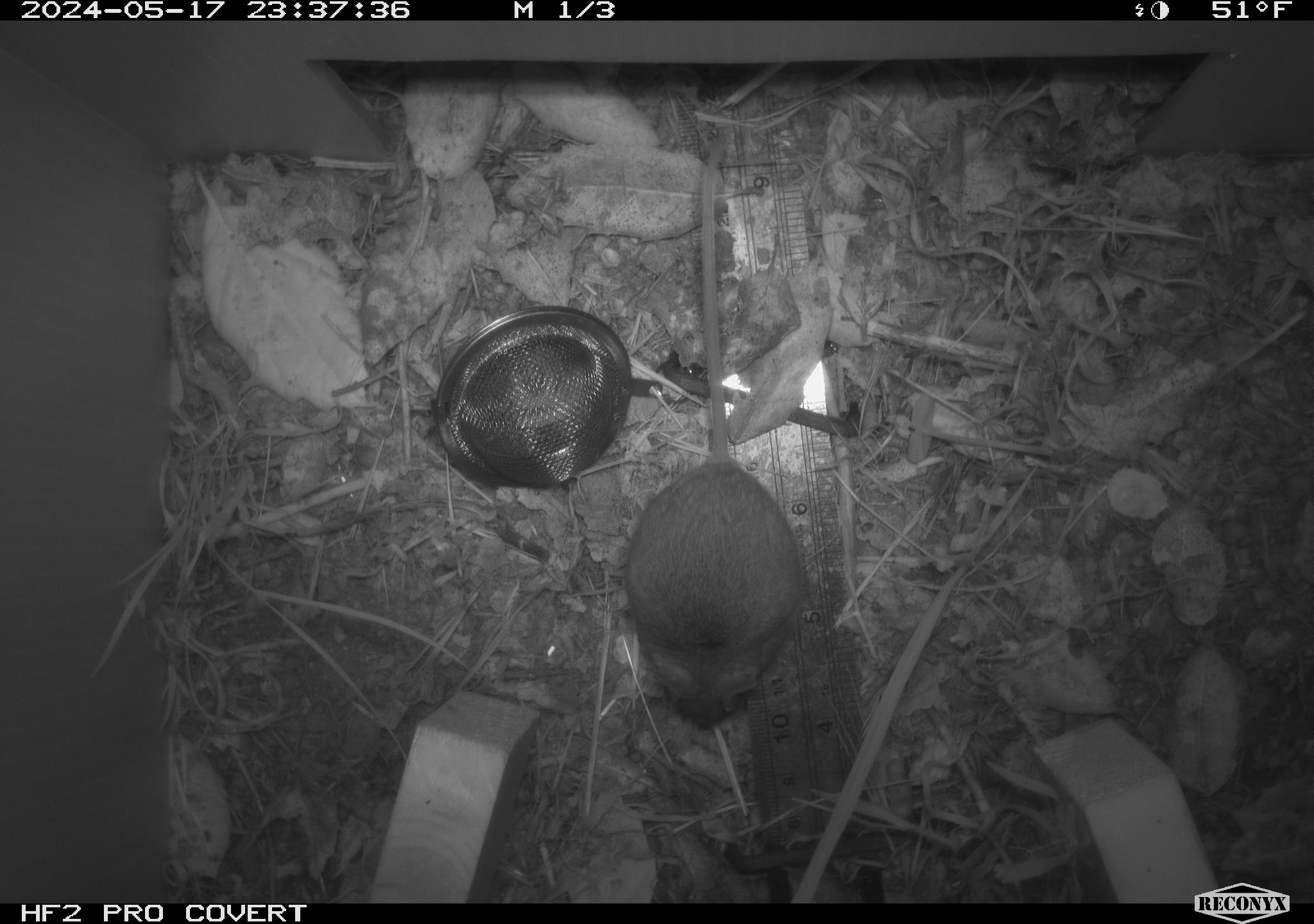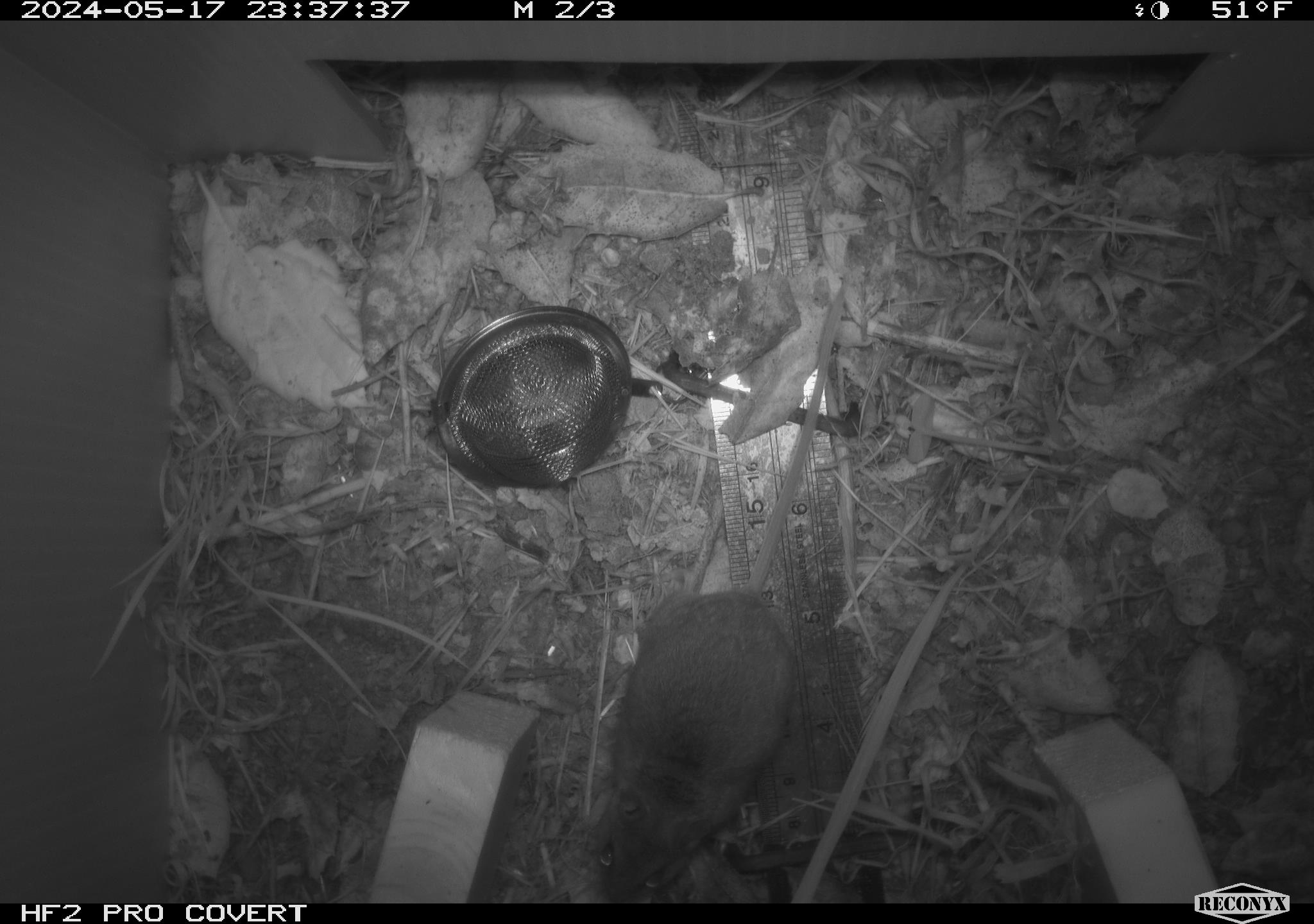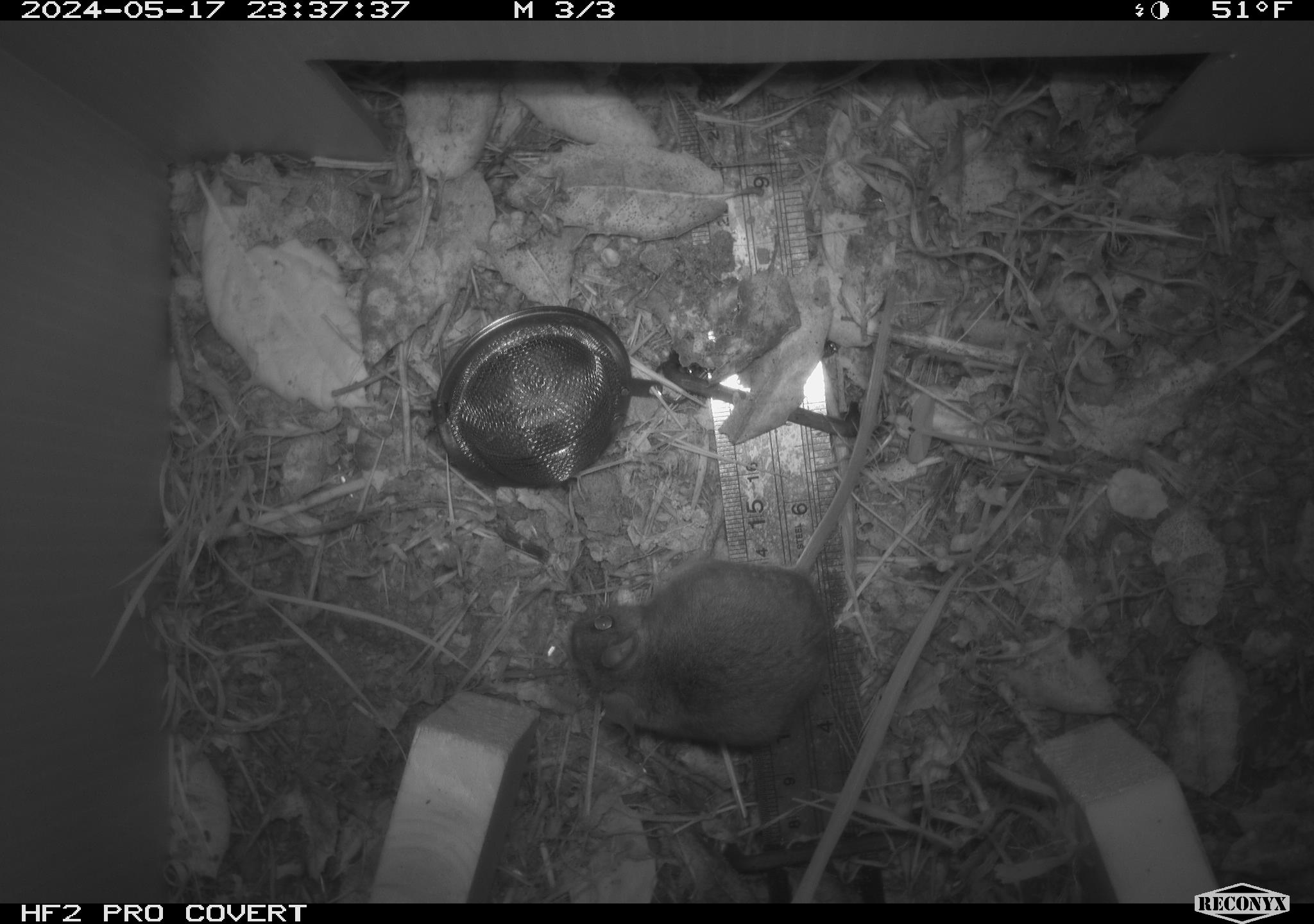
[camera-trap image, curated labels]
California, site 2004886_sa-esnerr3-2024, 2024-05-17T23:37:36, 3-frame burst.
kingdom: Animalia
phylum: Chordata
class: Mammalia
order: Rodentia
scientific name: Rodentia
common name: rodent